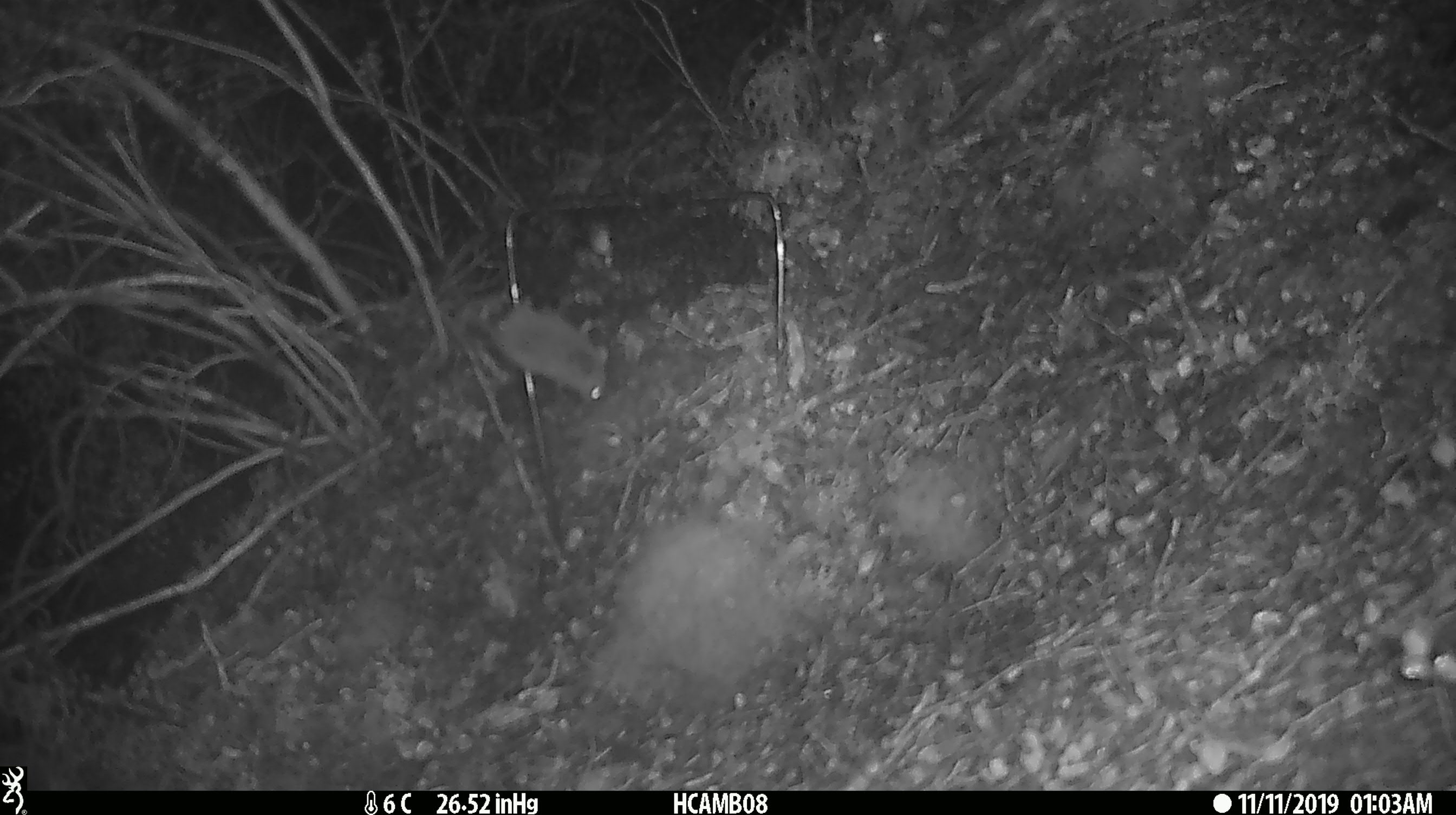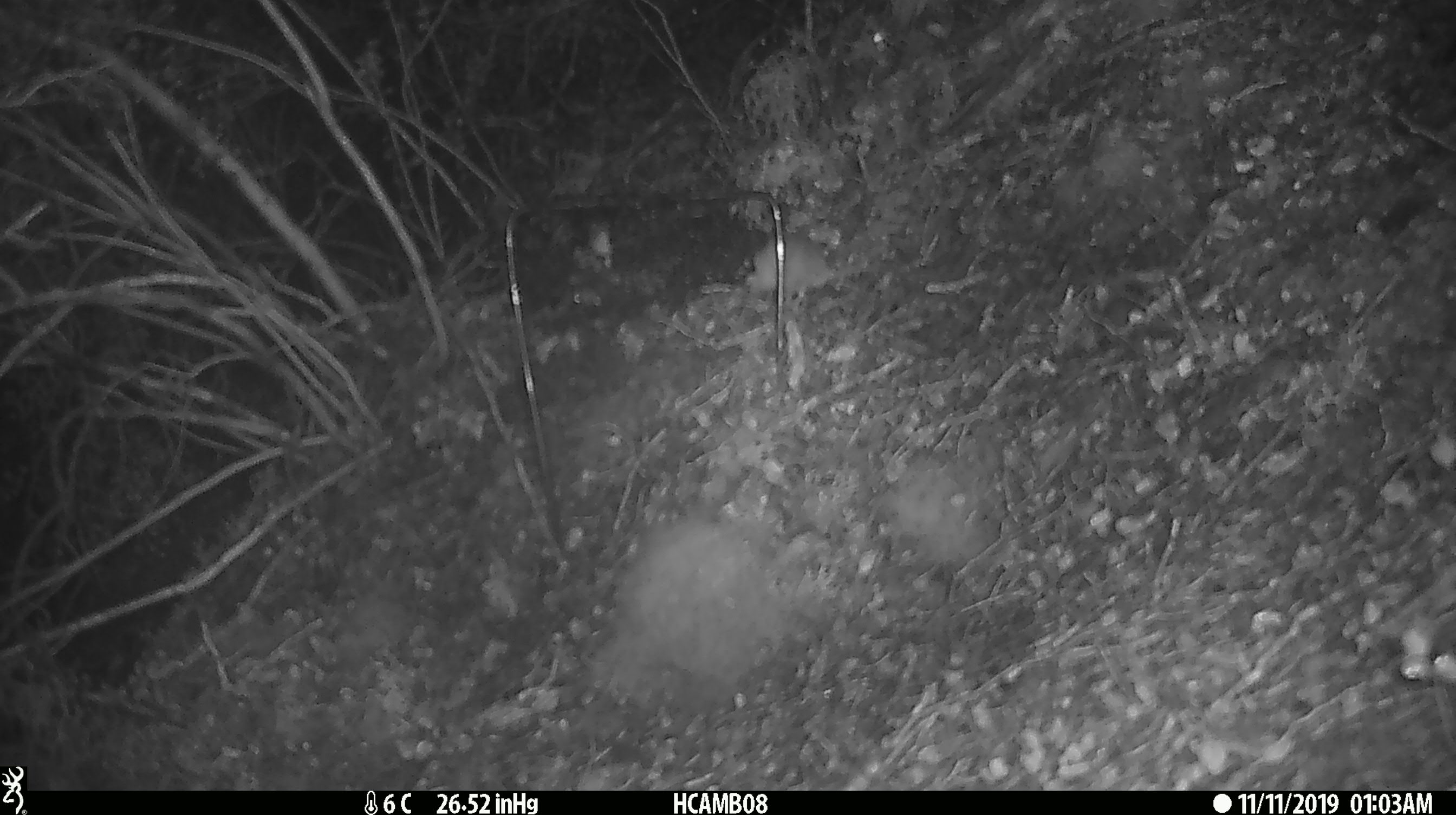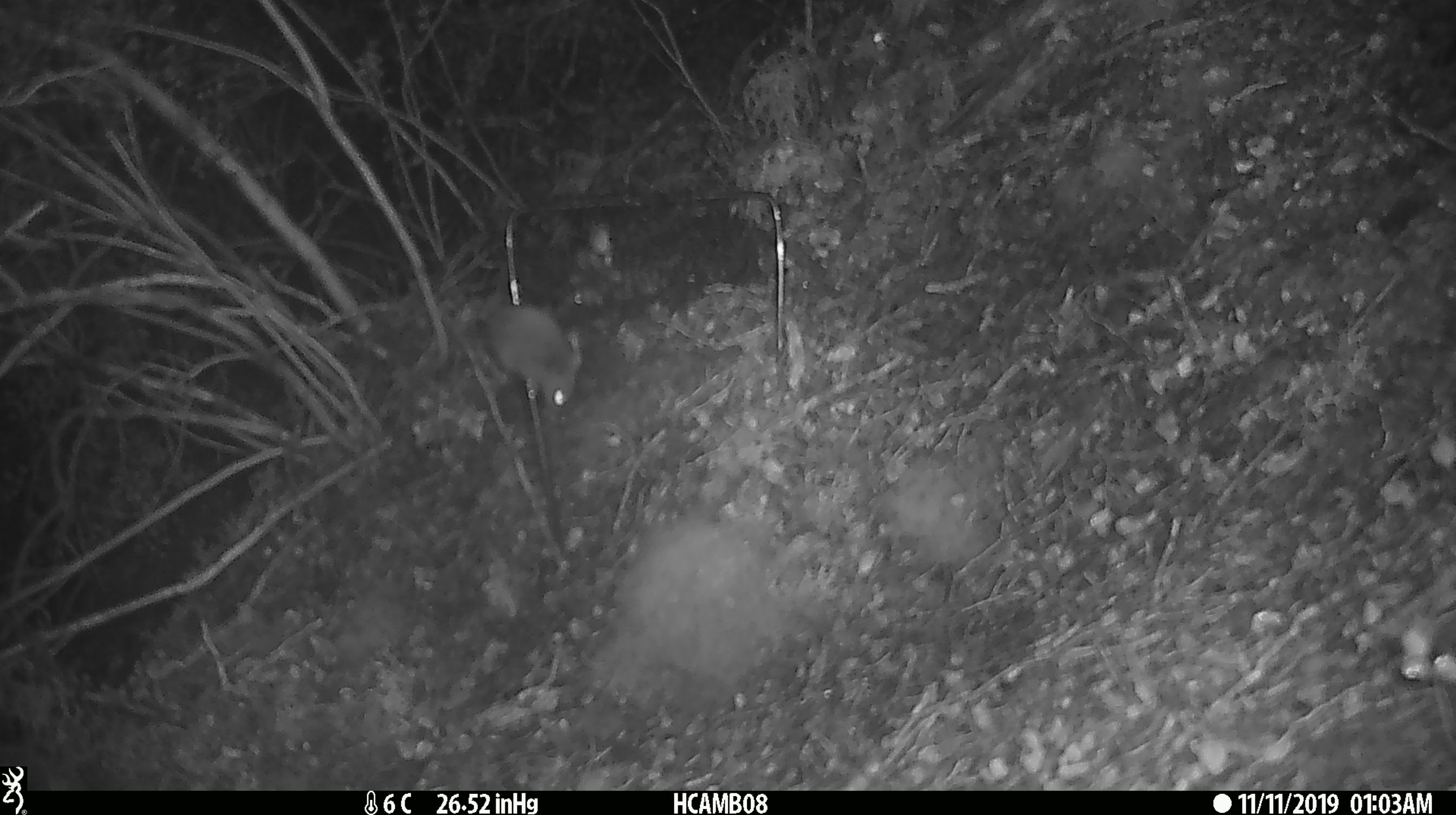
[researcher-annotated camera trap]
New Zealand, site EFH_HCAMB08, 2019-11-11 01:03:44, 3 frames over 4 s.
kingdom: Animalia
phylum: Chordata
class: Mammalia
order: Rodentia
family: Muridae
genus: Mus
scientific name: Mus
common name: mouse